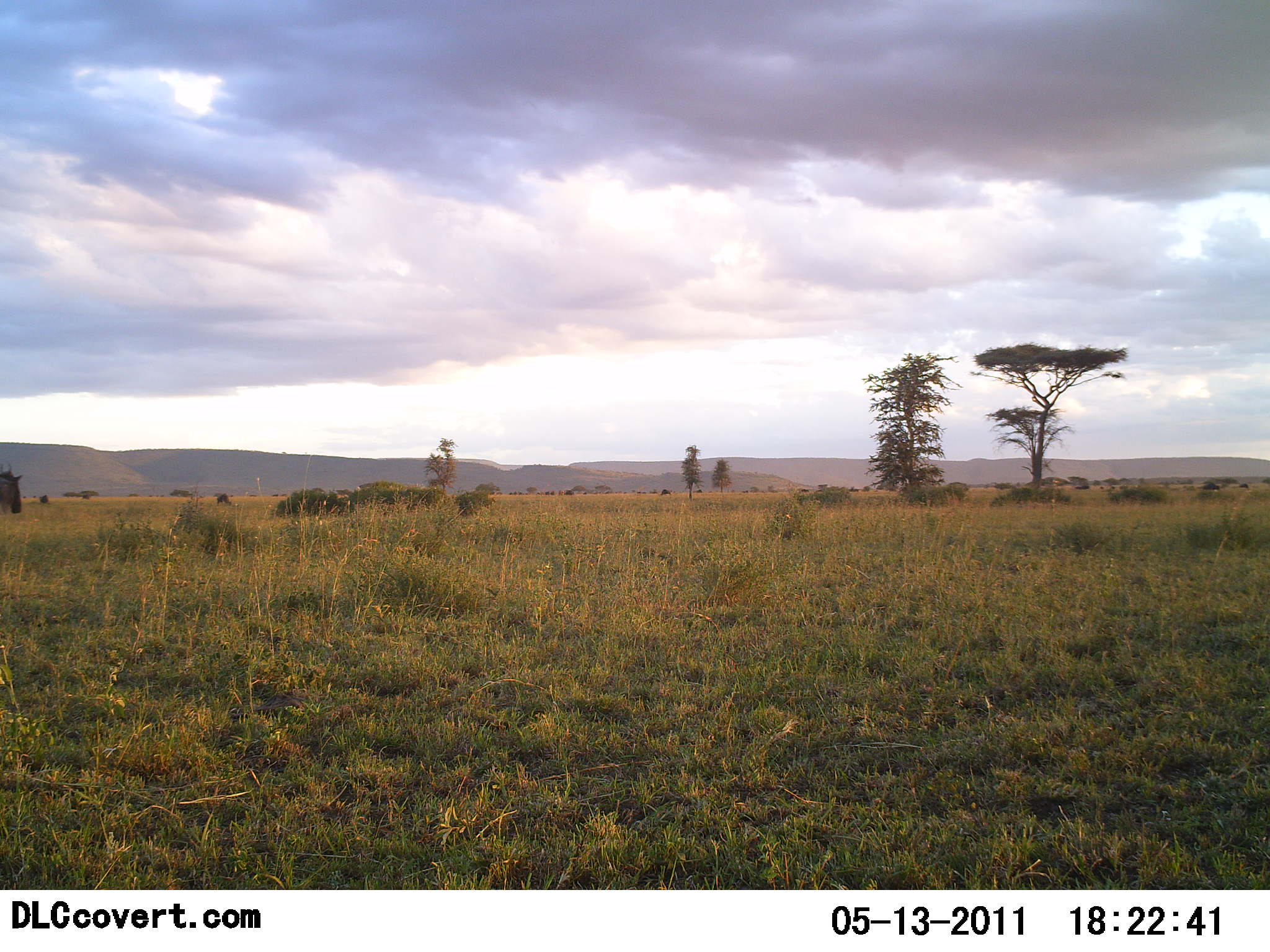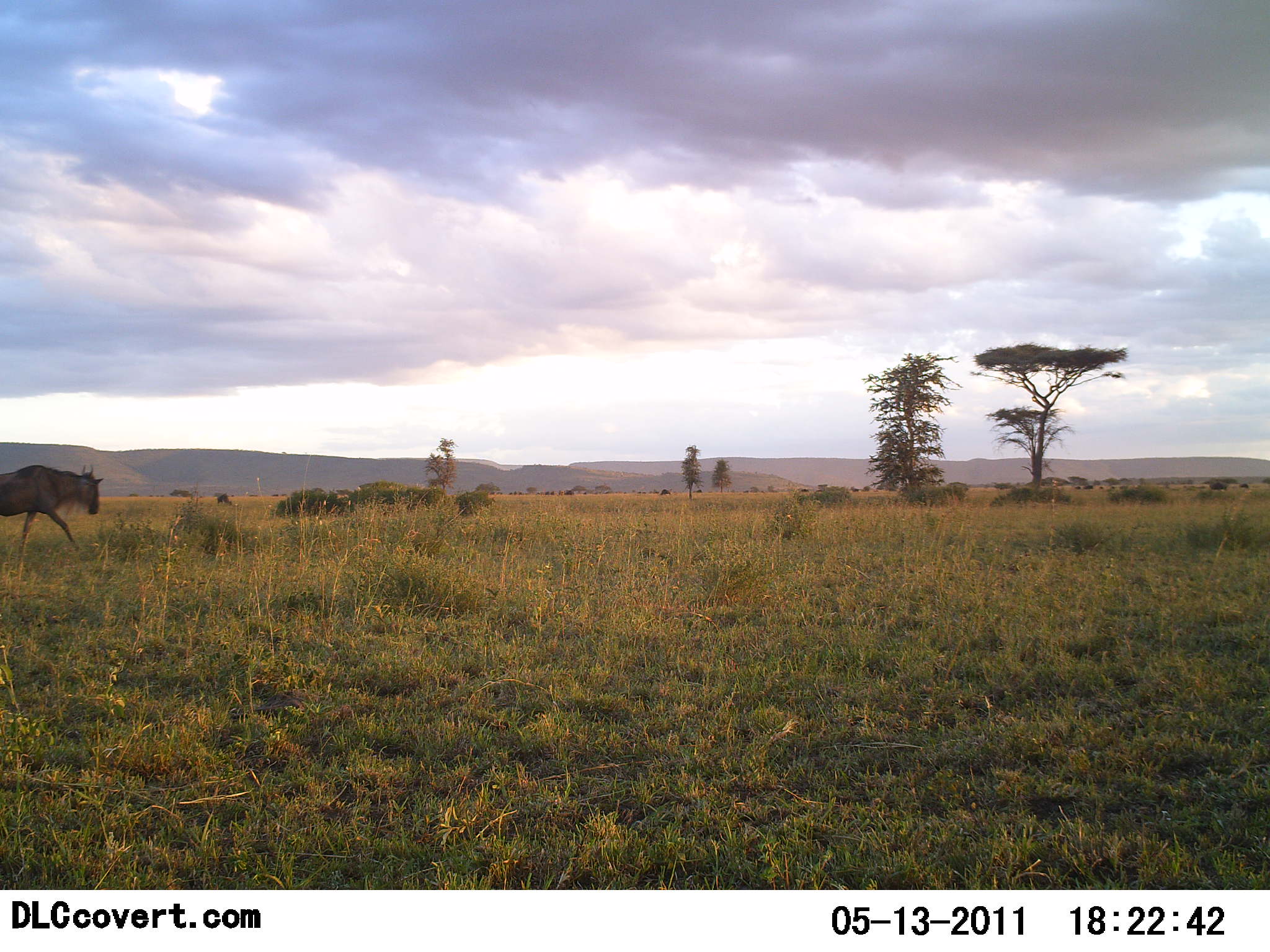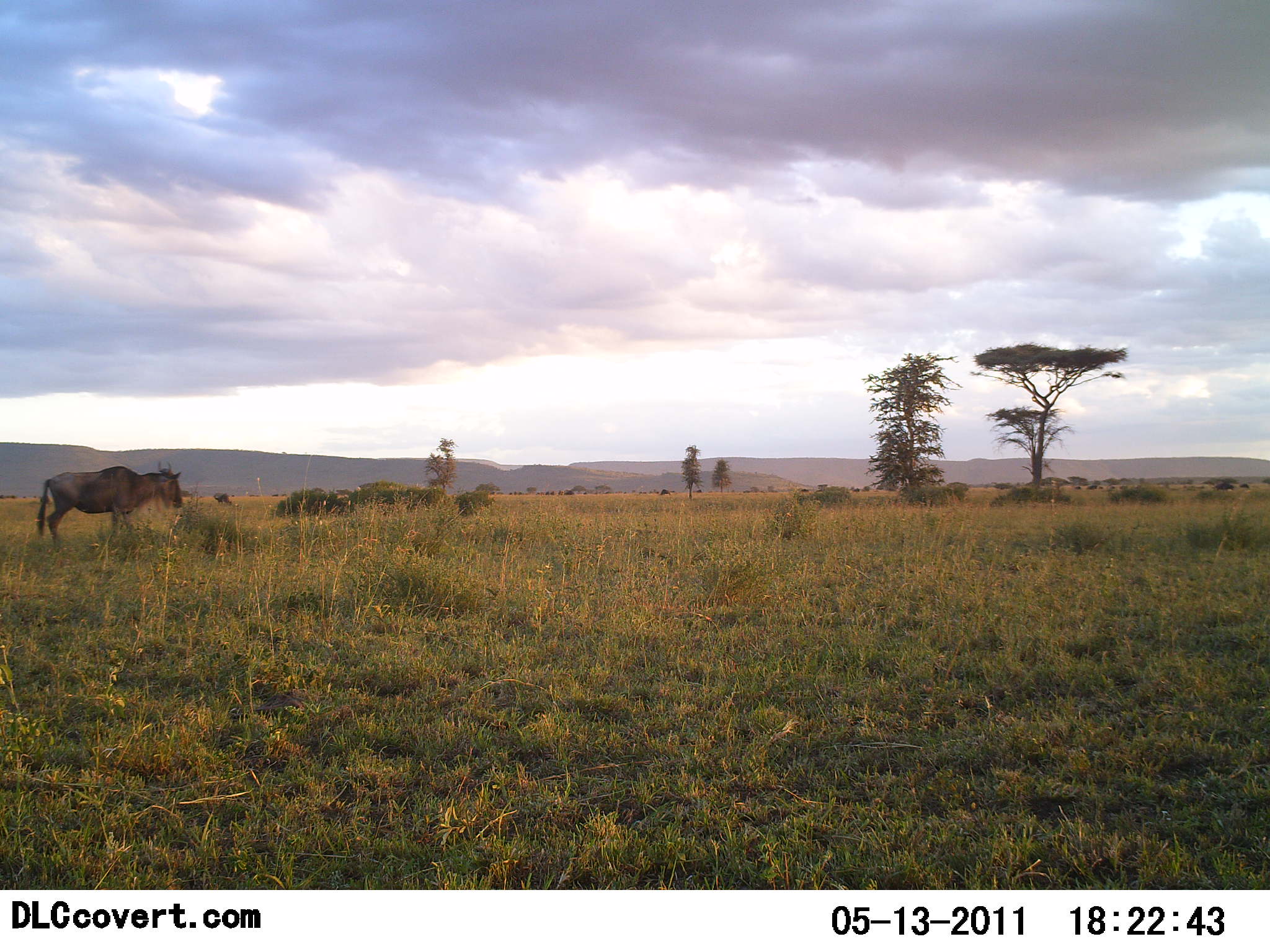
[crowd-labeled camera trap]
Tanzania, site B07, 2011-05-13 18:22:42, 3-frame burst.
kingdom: Animalia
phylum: Chordata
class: Mammalia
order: Artiodactyla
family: Bovidae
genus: Connochaetes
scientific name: Connochaetes taurinus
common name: blue wildebeest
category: wildebeest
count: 1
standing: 9%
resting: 0%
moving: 100%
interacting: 0%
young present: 0%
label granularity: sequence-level